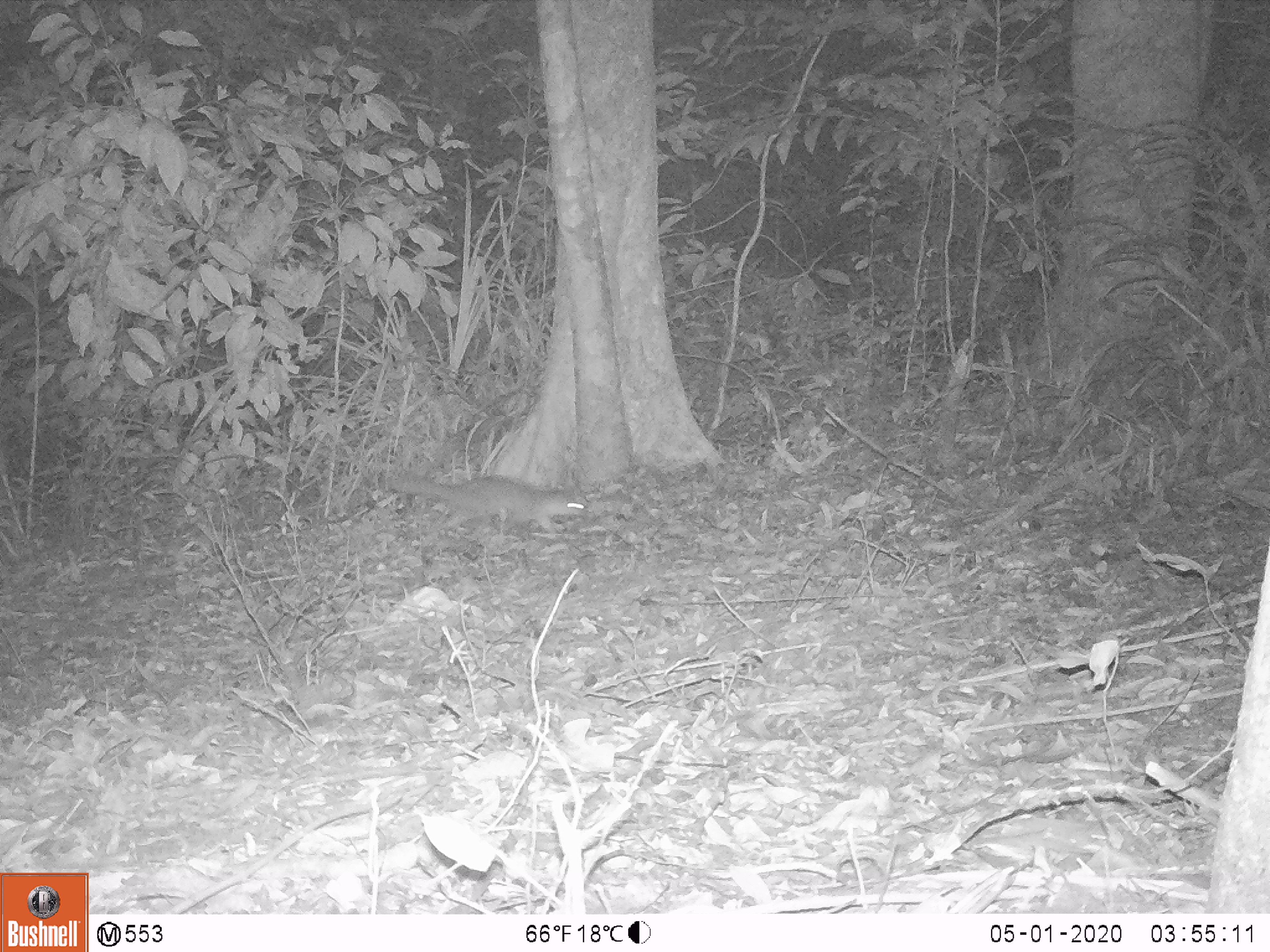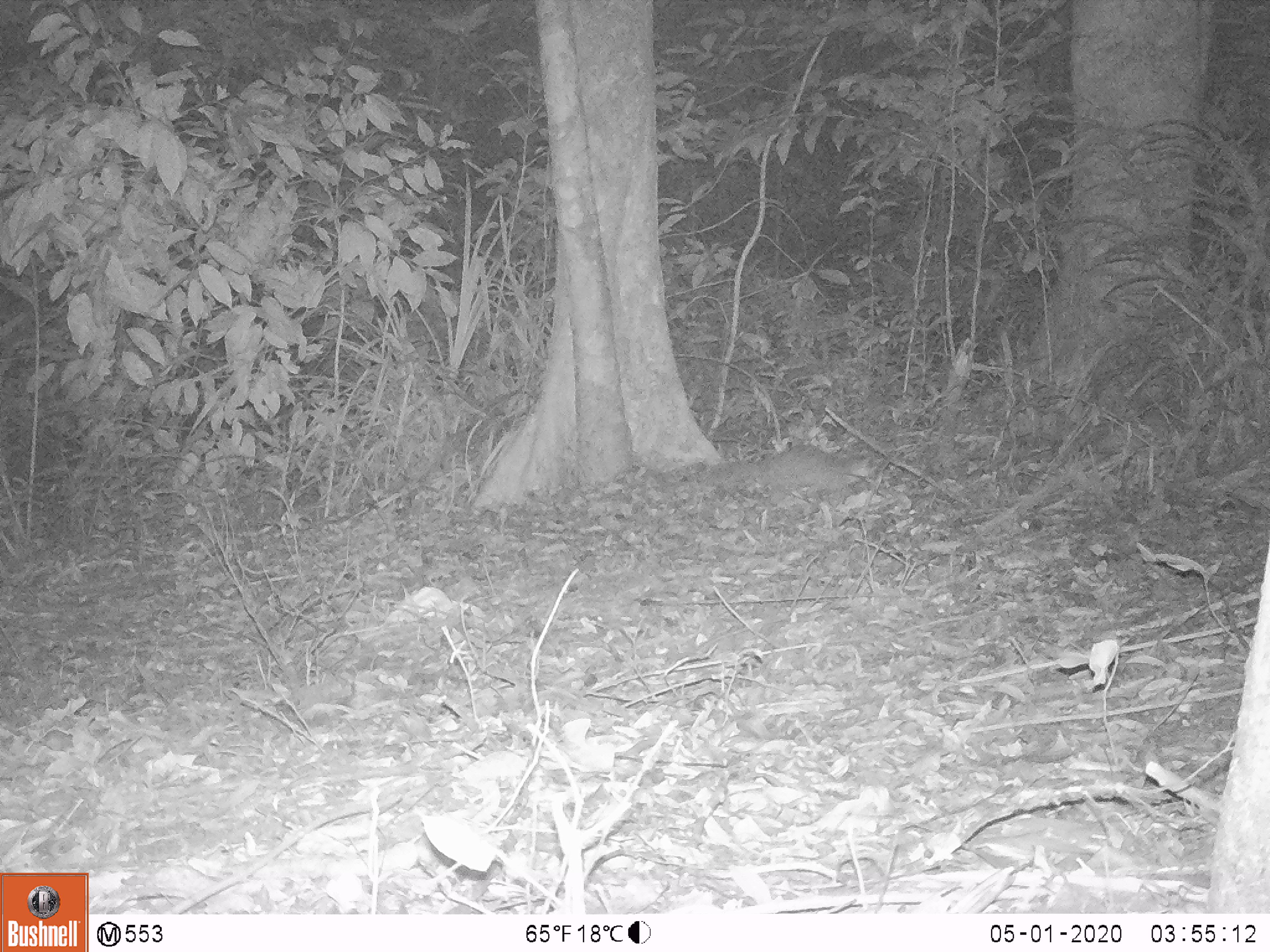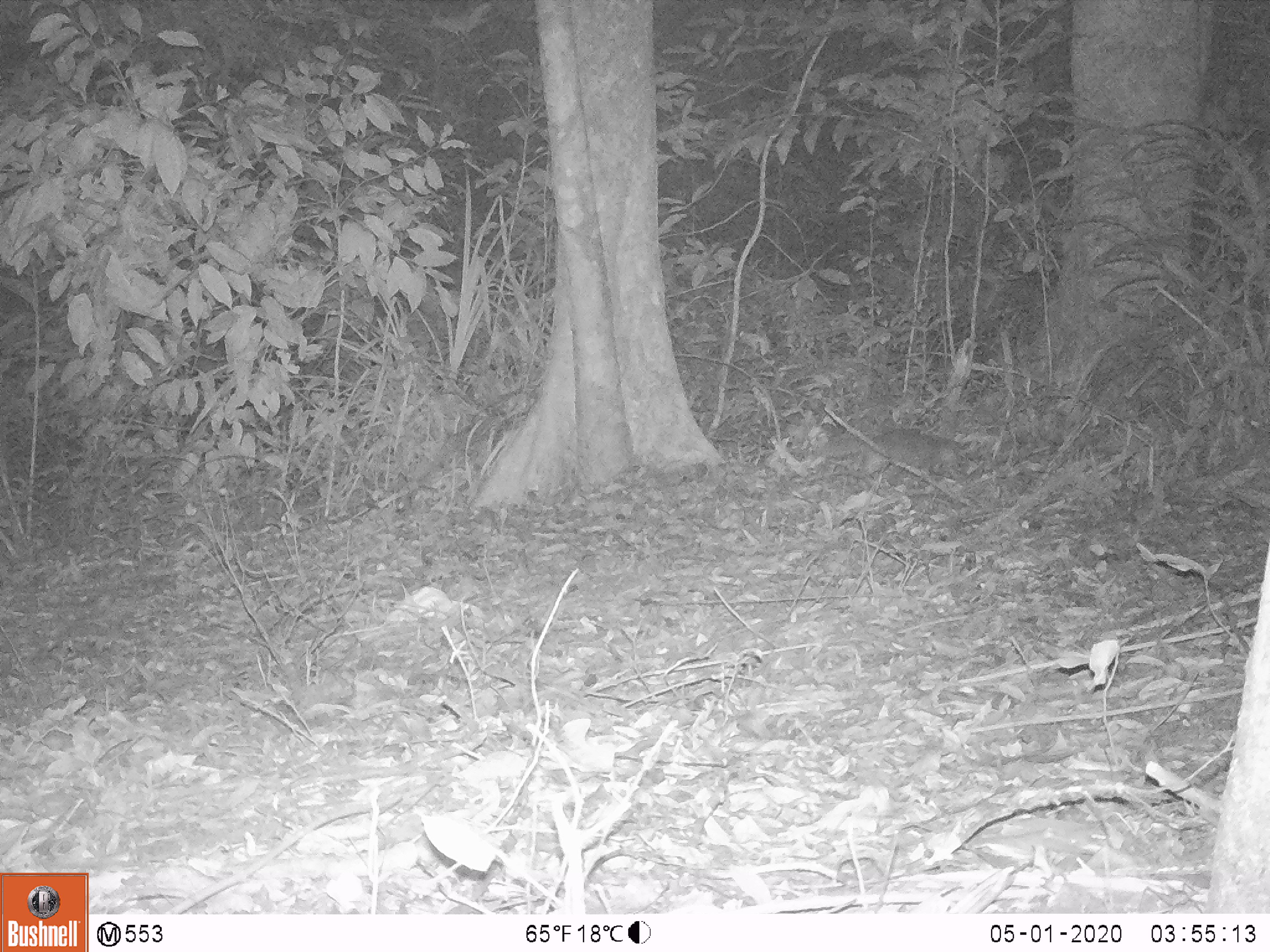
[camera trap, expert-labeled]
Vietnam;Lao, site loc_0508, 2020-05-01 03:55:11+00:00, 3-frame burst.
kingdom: Animalia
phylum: Chordata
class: Mammalia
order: Carnivora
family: Mustelidae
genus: Melogale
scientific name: Melogale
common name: ferret badger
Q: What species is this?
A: Ferret badger (Melogale).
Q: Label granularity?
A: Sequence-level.